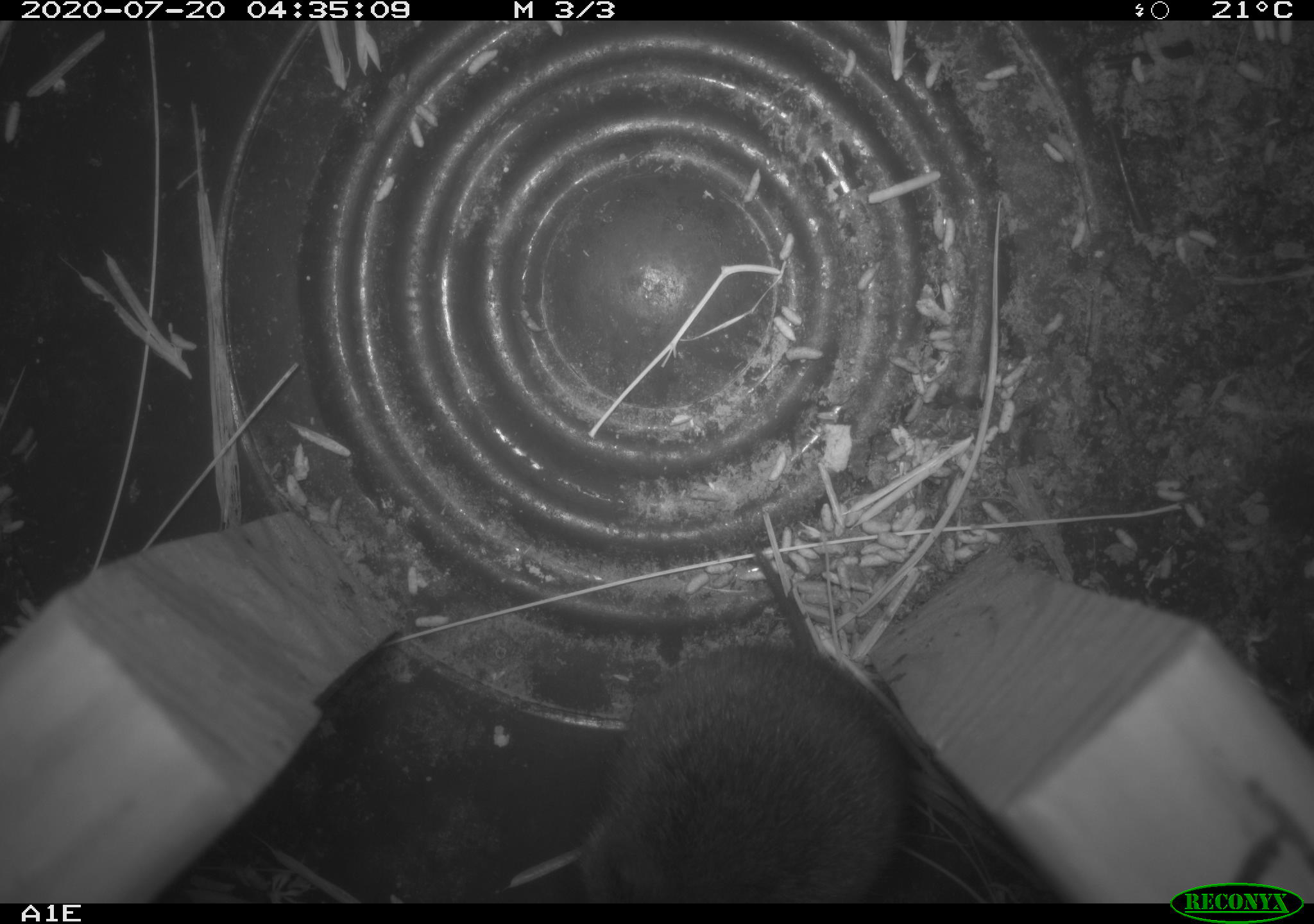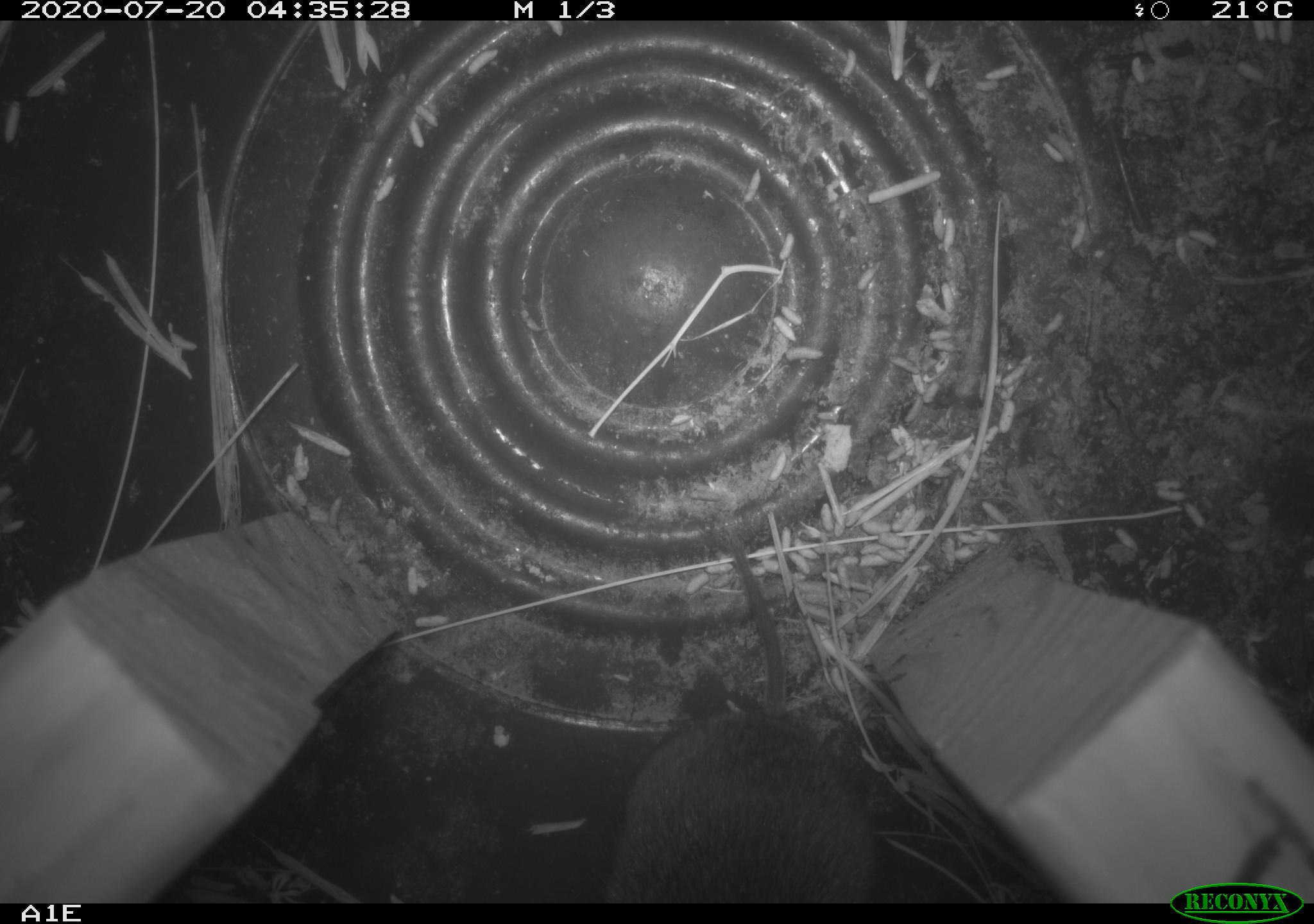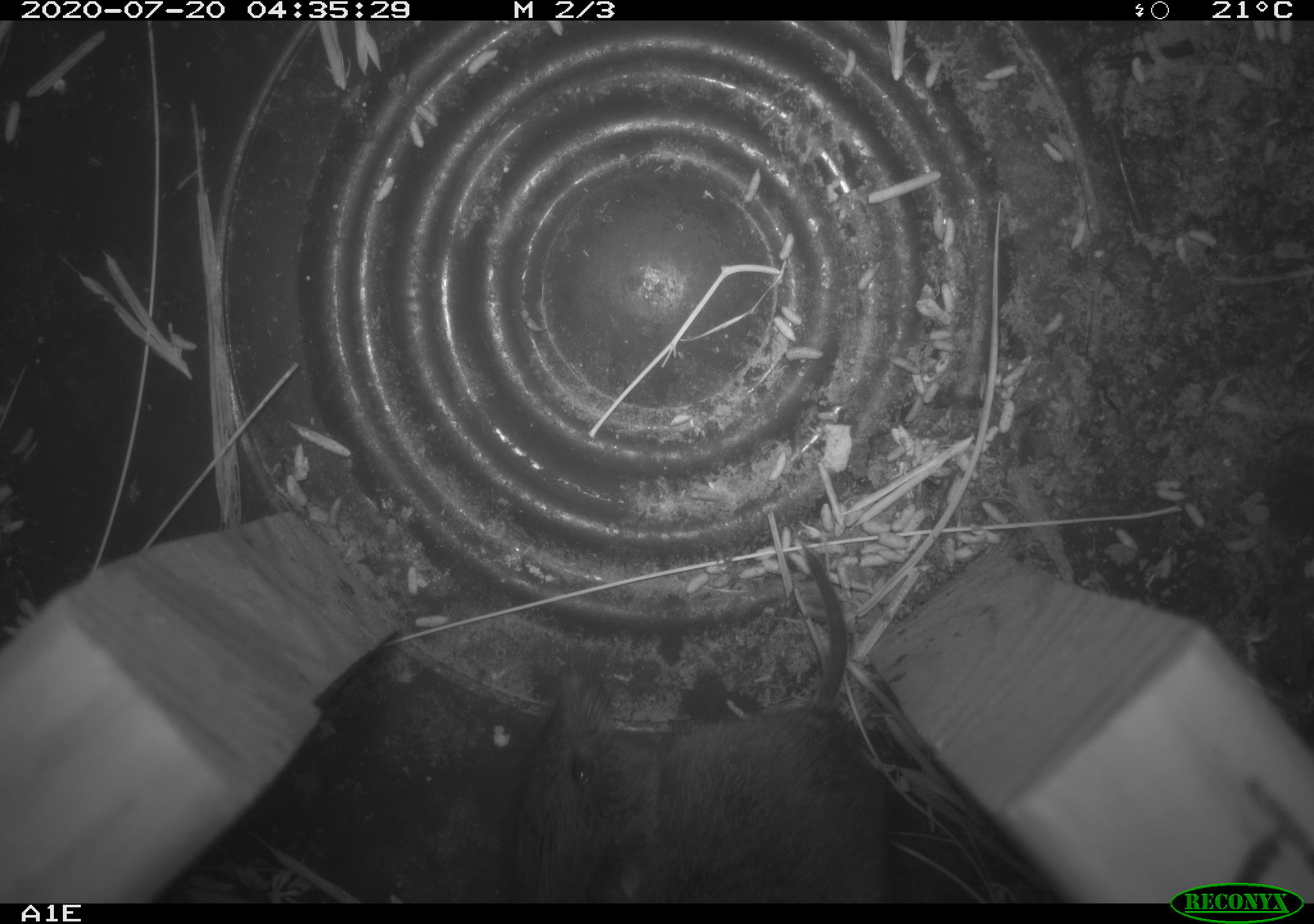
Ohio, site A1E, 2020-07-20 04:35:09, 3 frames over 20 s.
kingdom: Animalia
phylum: Chordata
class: Mammalia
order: Rodentia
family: Cricetidae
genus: Microtus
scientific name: Microtus pennsylvanicus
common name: meadow vole